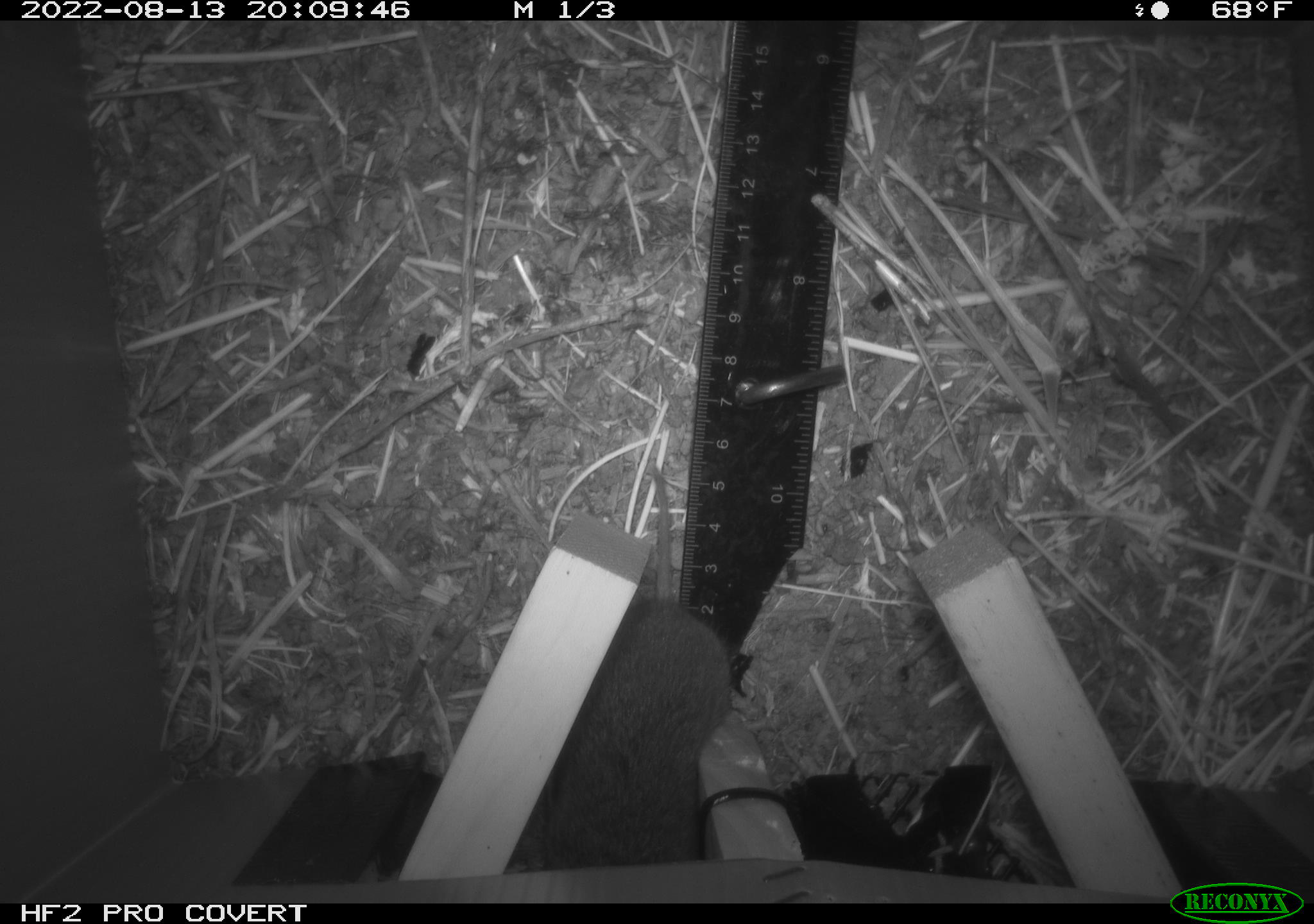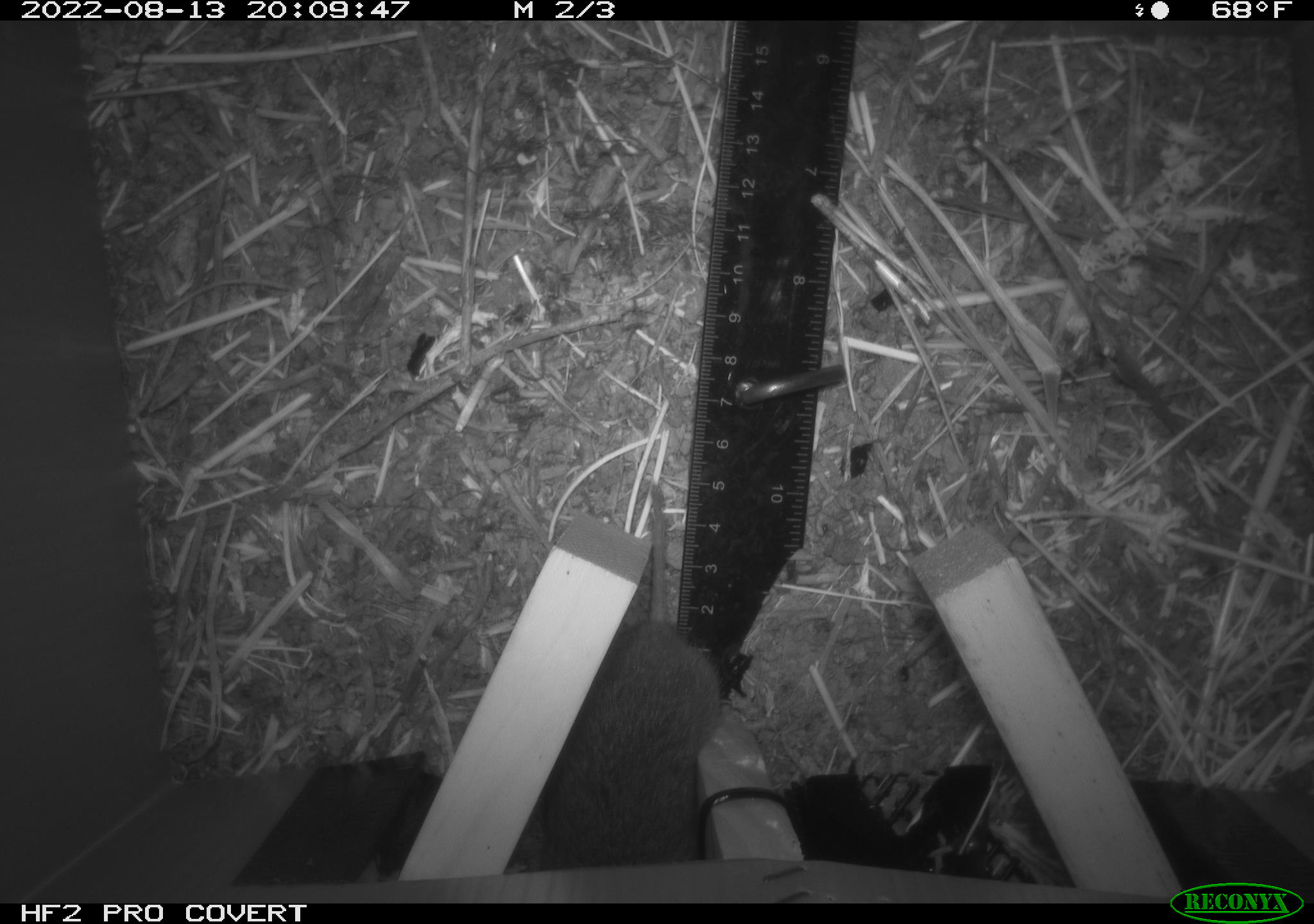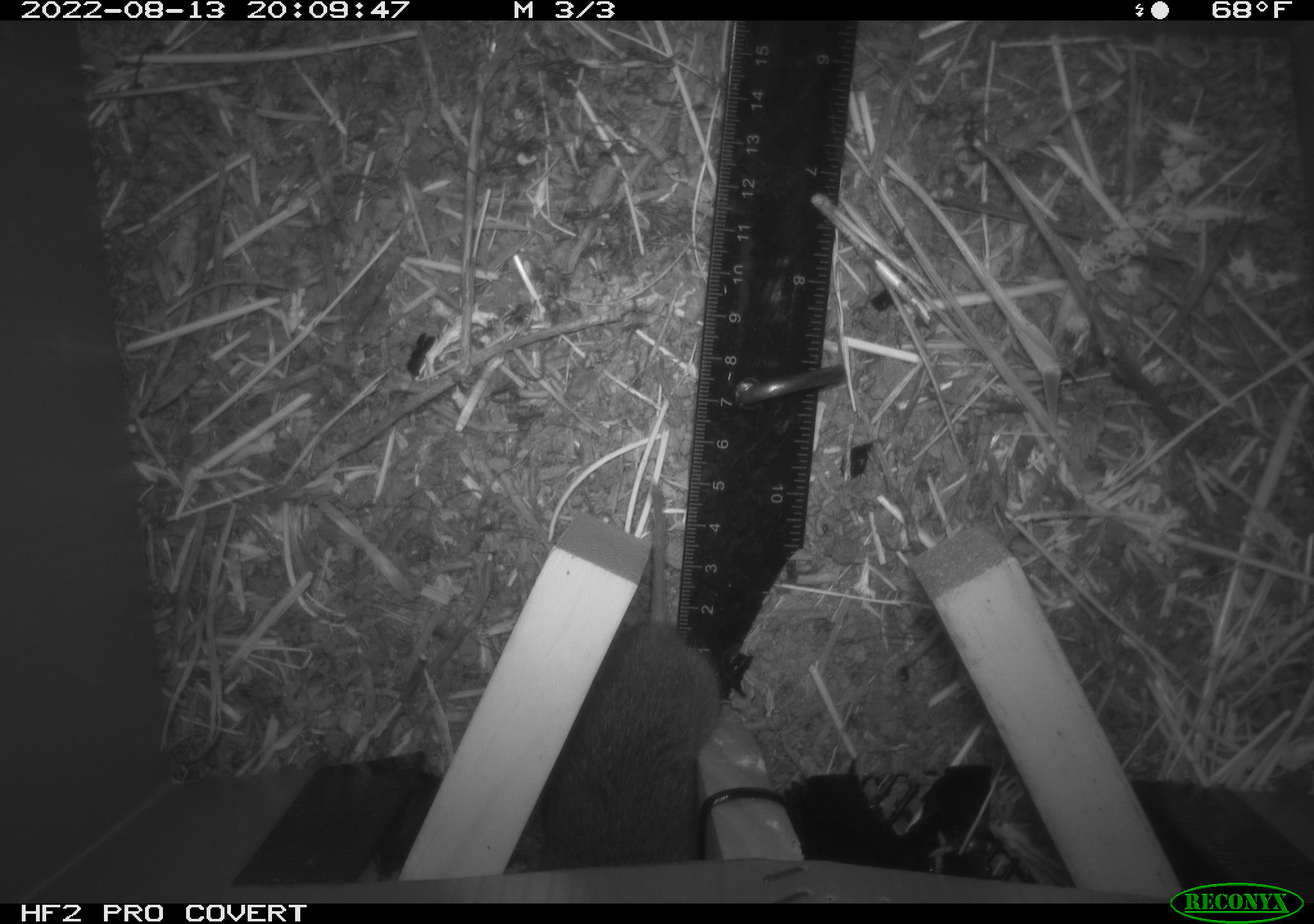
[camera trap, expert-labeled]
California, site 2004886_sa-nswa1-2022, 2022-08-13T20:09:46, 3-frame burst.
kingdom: Animalia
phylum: Chordata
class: Mammalia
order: Rodentia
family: Cricetidae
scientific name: Cricetidae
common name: hamsters, voles, lemmings, and allies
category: cricetidae family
Cricetidae family (hamsters, voles, lemmings, and allies) (Cricetidae).